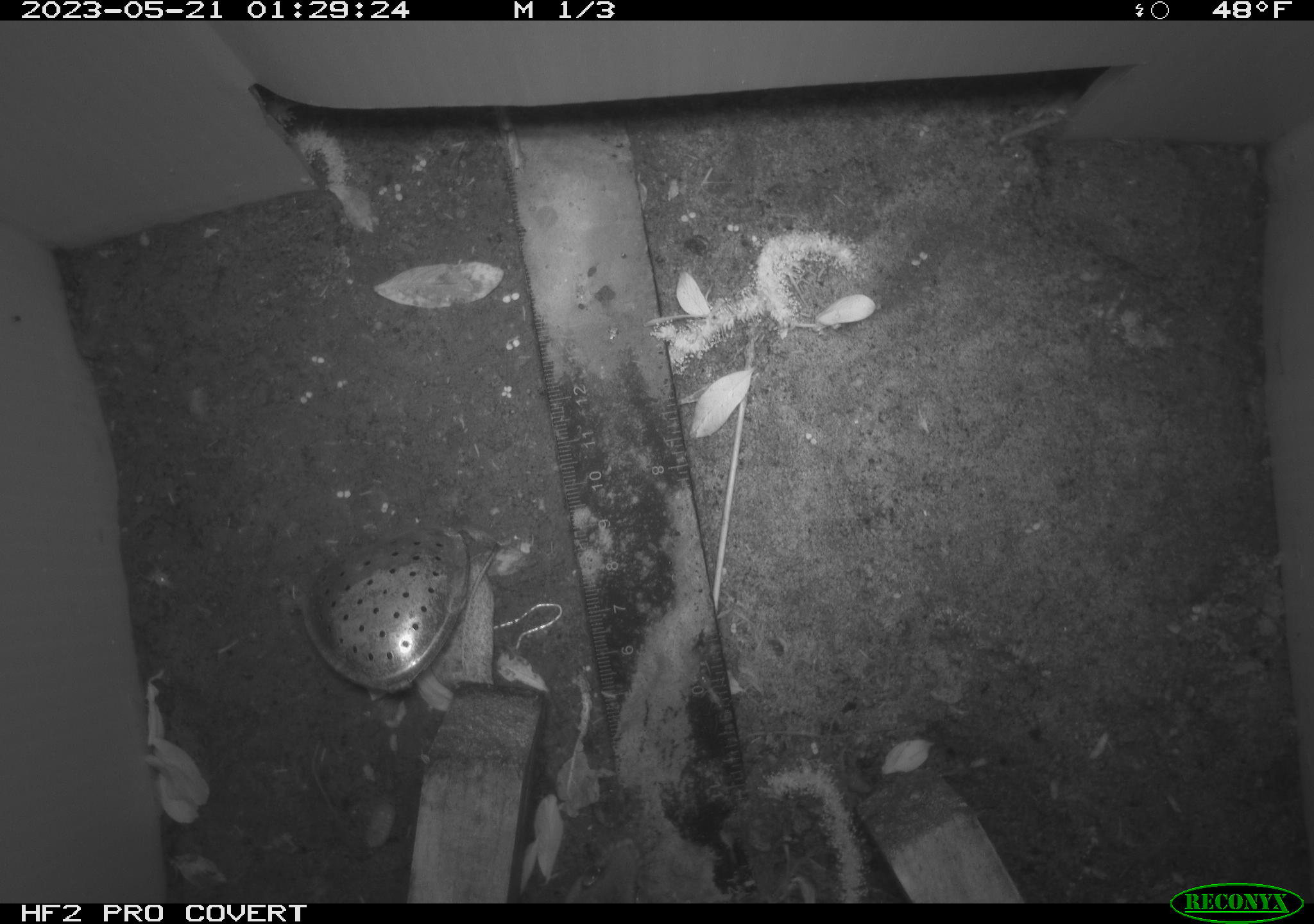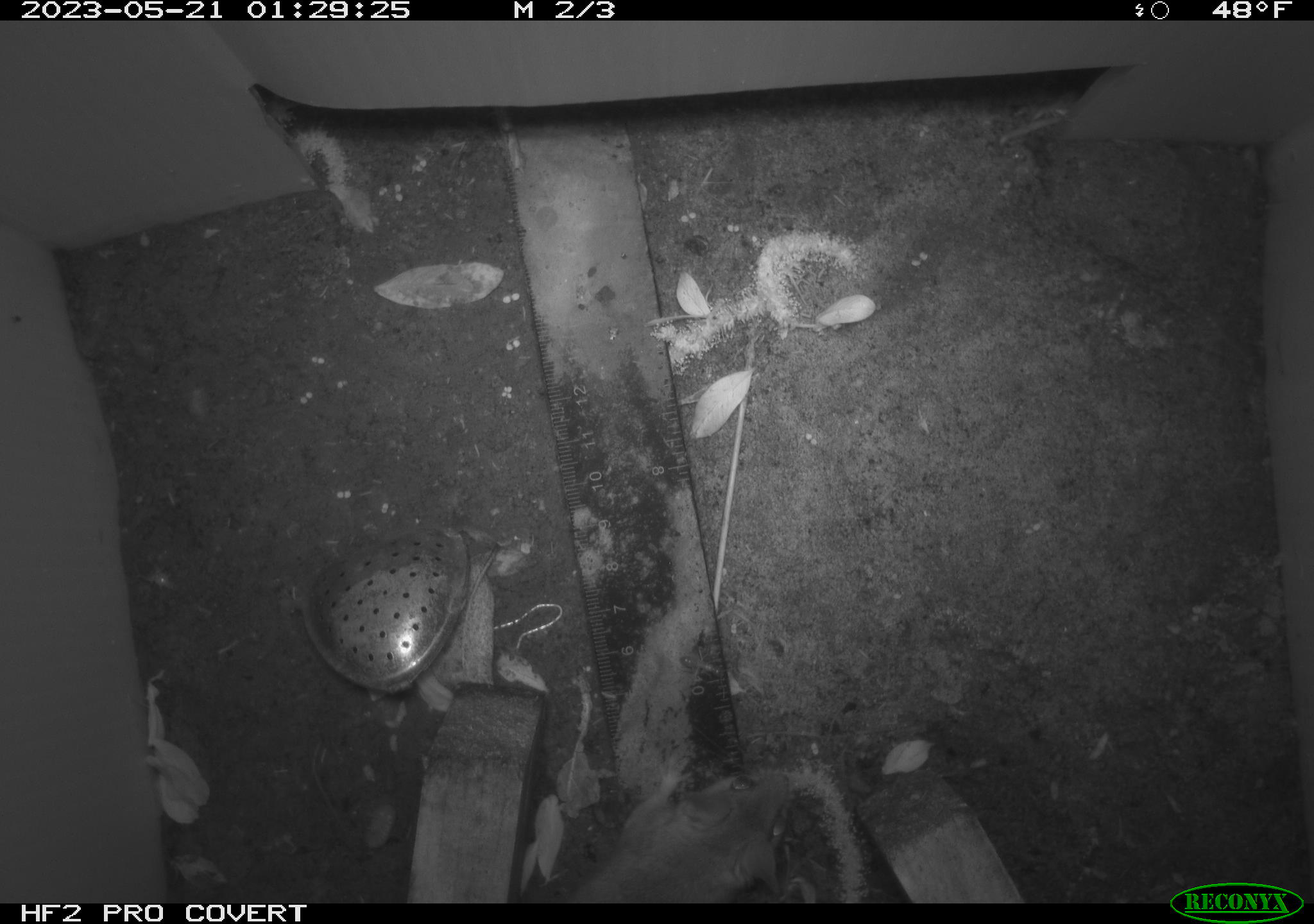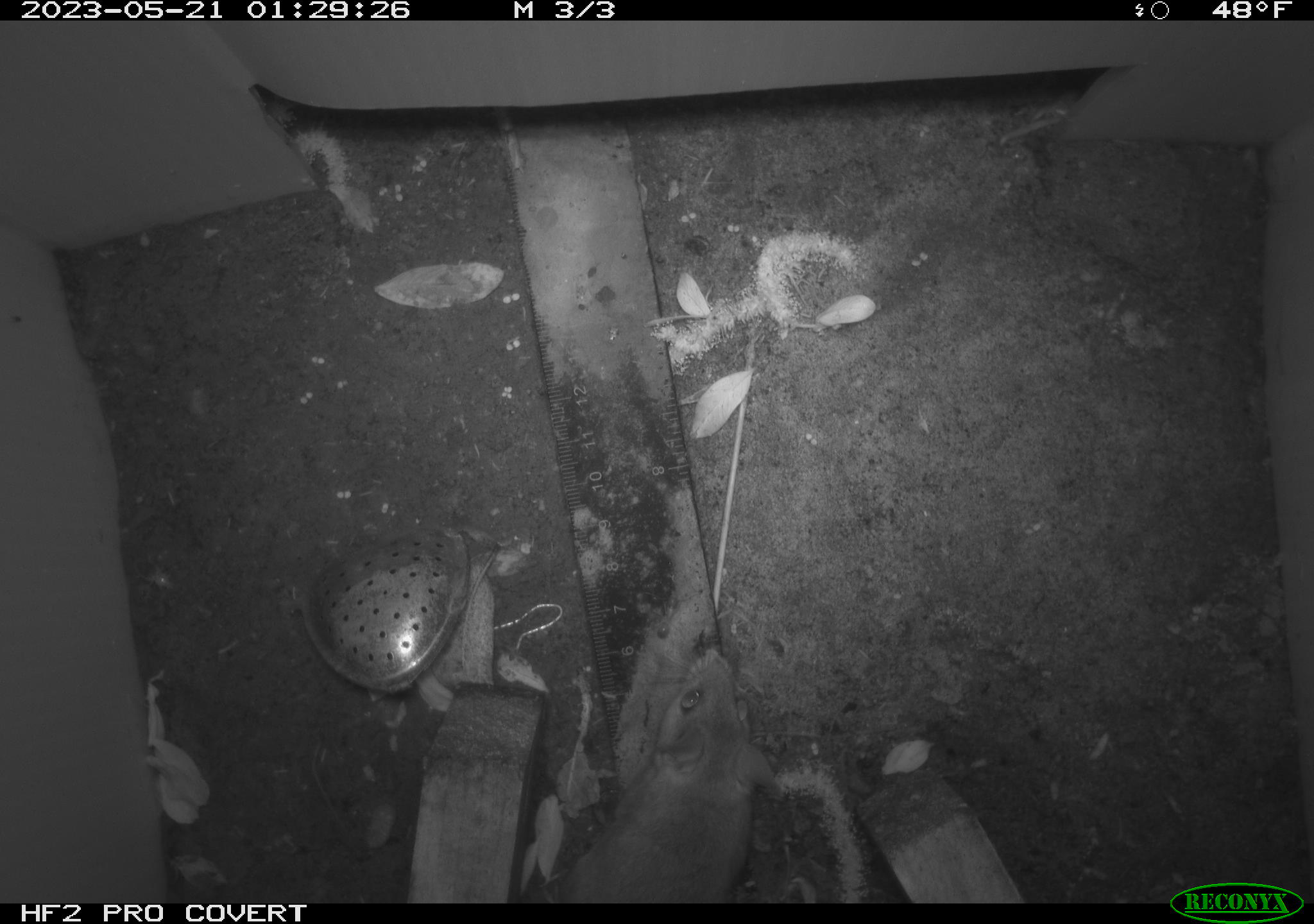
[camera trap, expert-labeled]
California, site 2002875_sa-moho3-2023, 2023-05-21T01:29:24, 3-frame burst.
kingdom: Animalia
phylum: Chordata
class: Mammalia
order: Rodentia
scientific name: Rodentia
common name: mouse species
Mouse species (Rodentia).